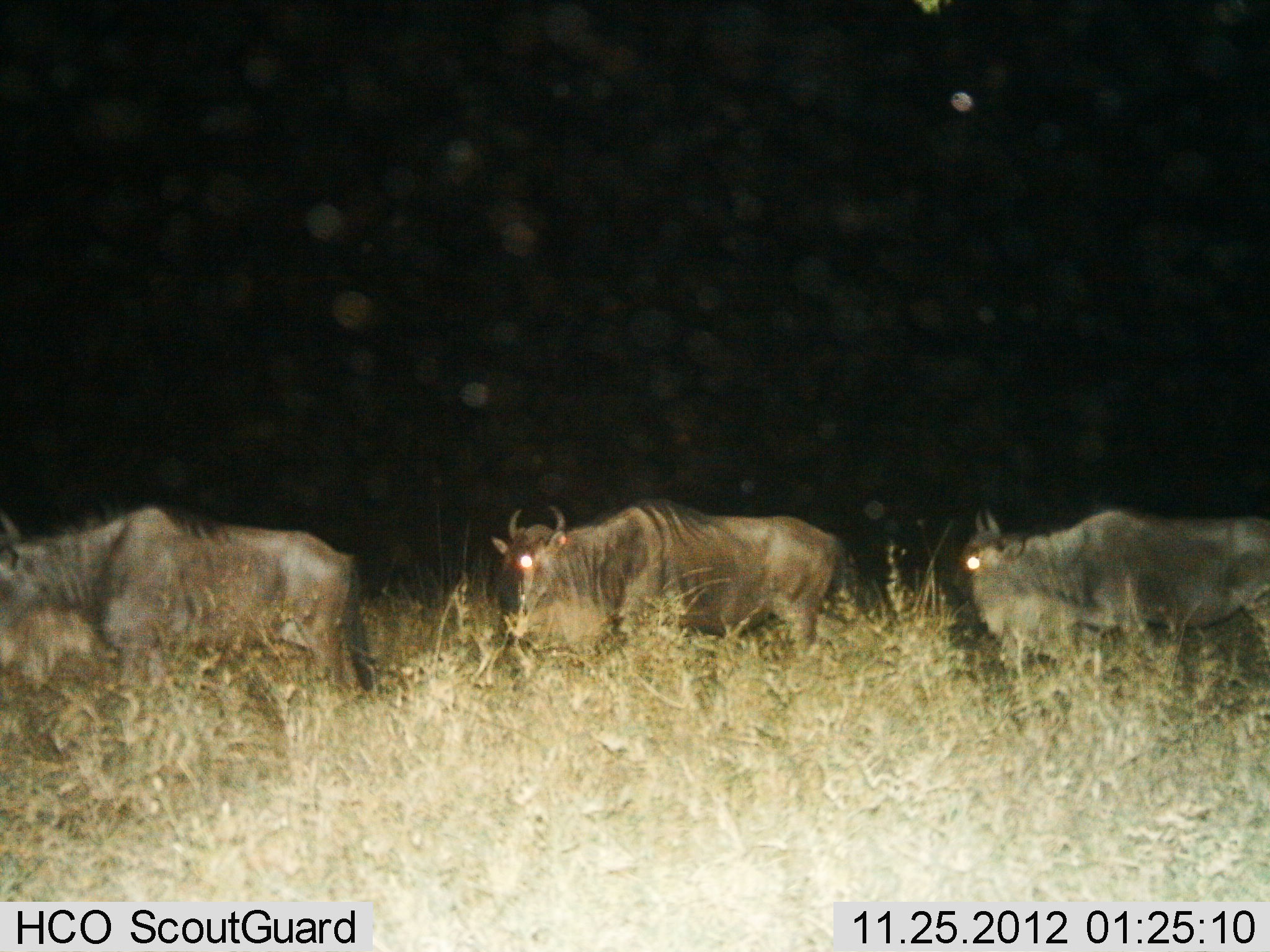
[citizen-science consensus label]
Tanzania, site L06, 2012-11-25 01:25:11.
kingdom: Animalia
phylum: Chordata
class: Mammalia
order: Artiodactyla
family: Bovidae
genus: Connochaetes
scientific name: Connochaetes taurinus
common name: blue wildebeest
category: wildebeest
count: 3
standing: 20%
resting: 0%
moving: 80%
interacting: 0%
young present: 0%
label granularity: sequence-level